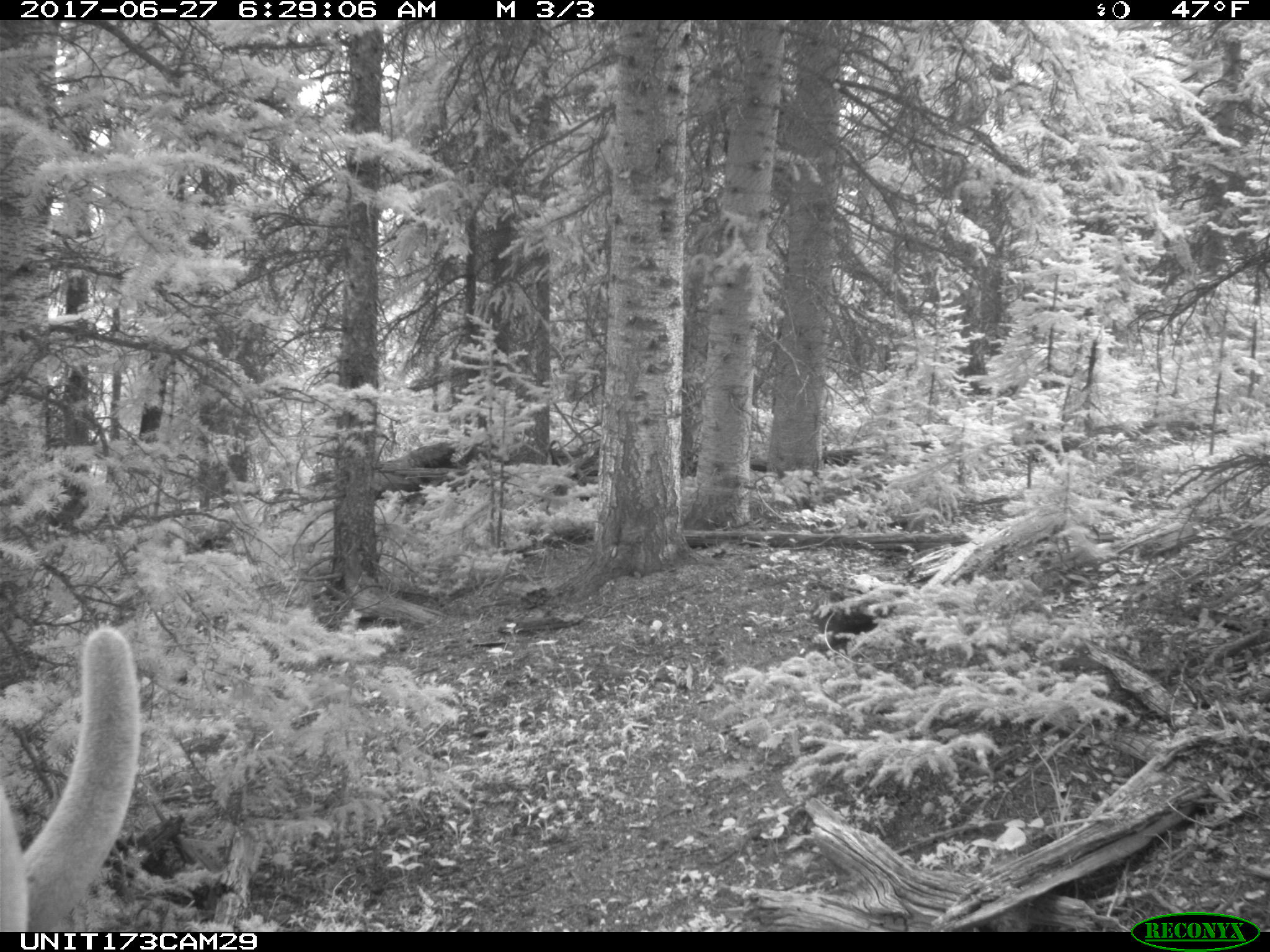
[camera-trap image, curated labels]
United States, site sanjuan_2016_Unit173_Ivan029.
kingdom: Animalia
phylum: Chordata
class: Mammalia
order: Artiodactyla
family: Cervidae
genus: Cervus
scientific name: Cervus elaphus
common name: red deer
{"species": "Cervus elaphus (red deer)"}